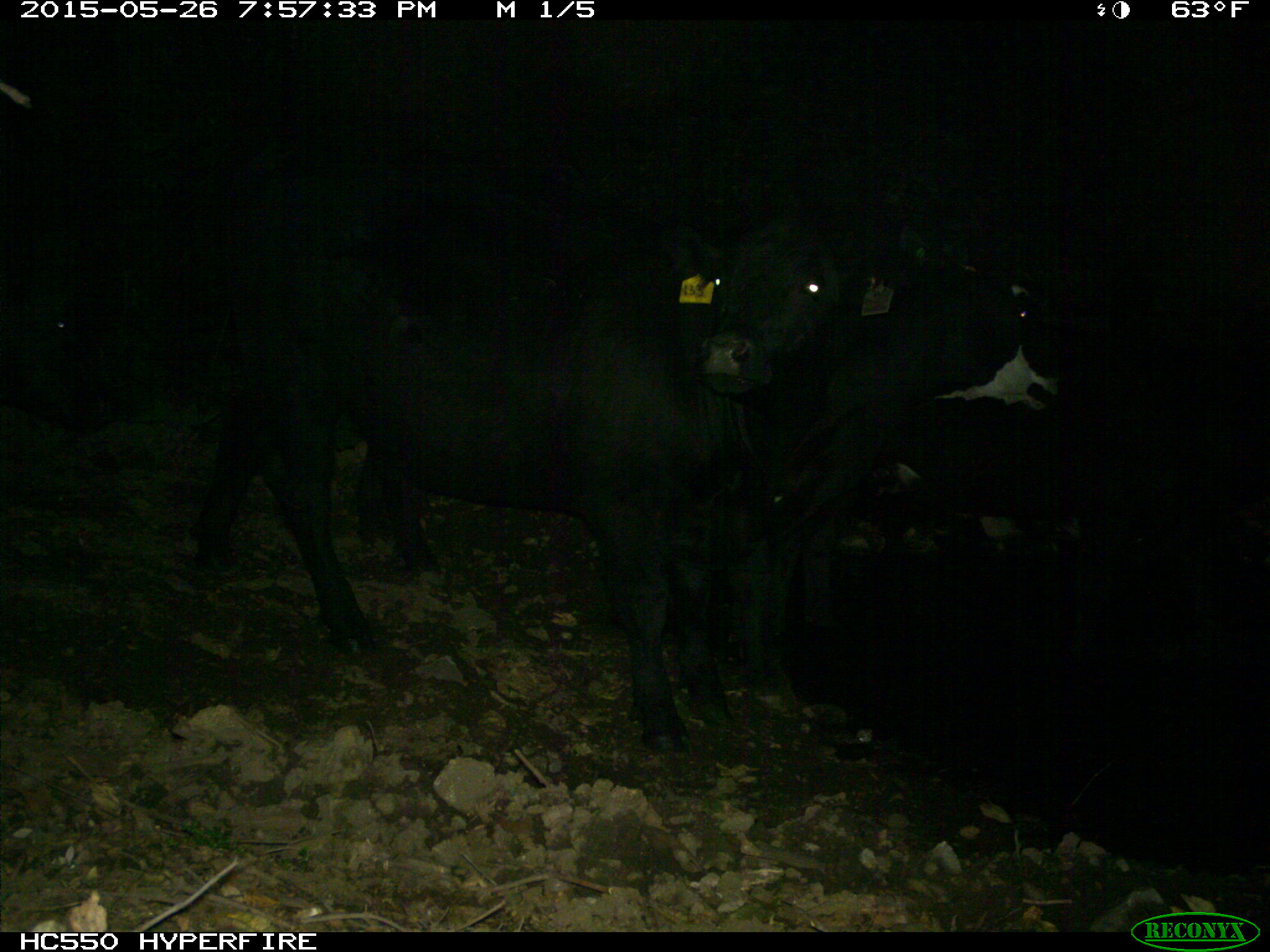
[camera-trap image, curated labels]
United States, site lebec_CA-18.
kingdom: Animalia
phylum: Chordata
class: Mammalia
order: Artiodactyla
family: Bovidae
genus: Bos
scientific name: Bos taurus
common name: domestic cow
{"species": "Bos taurus (domestic cow)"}